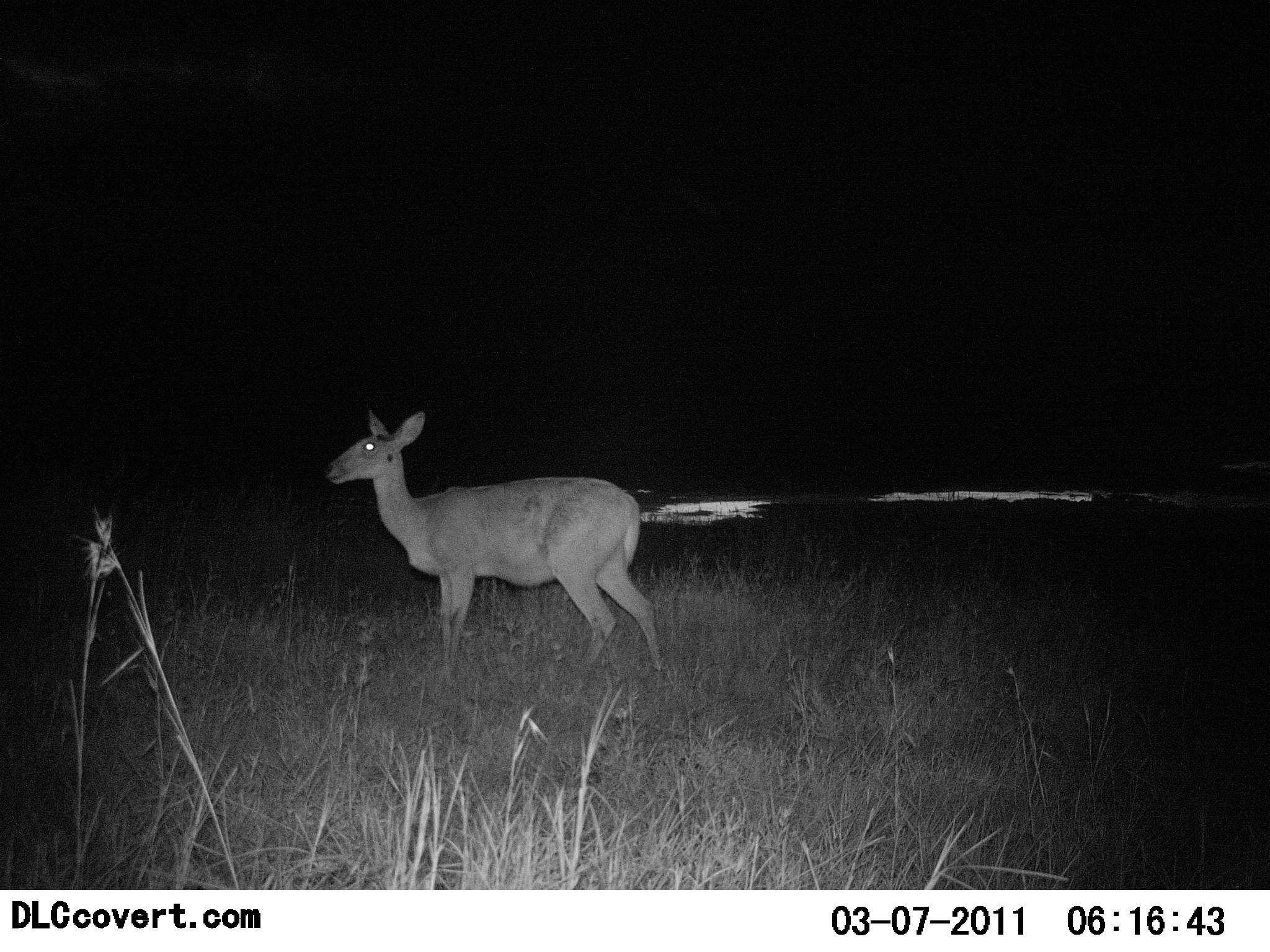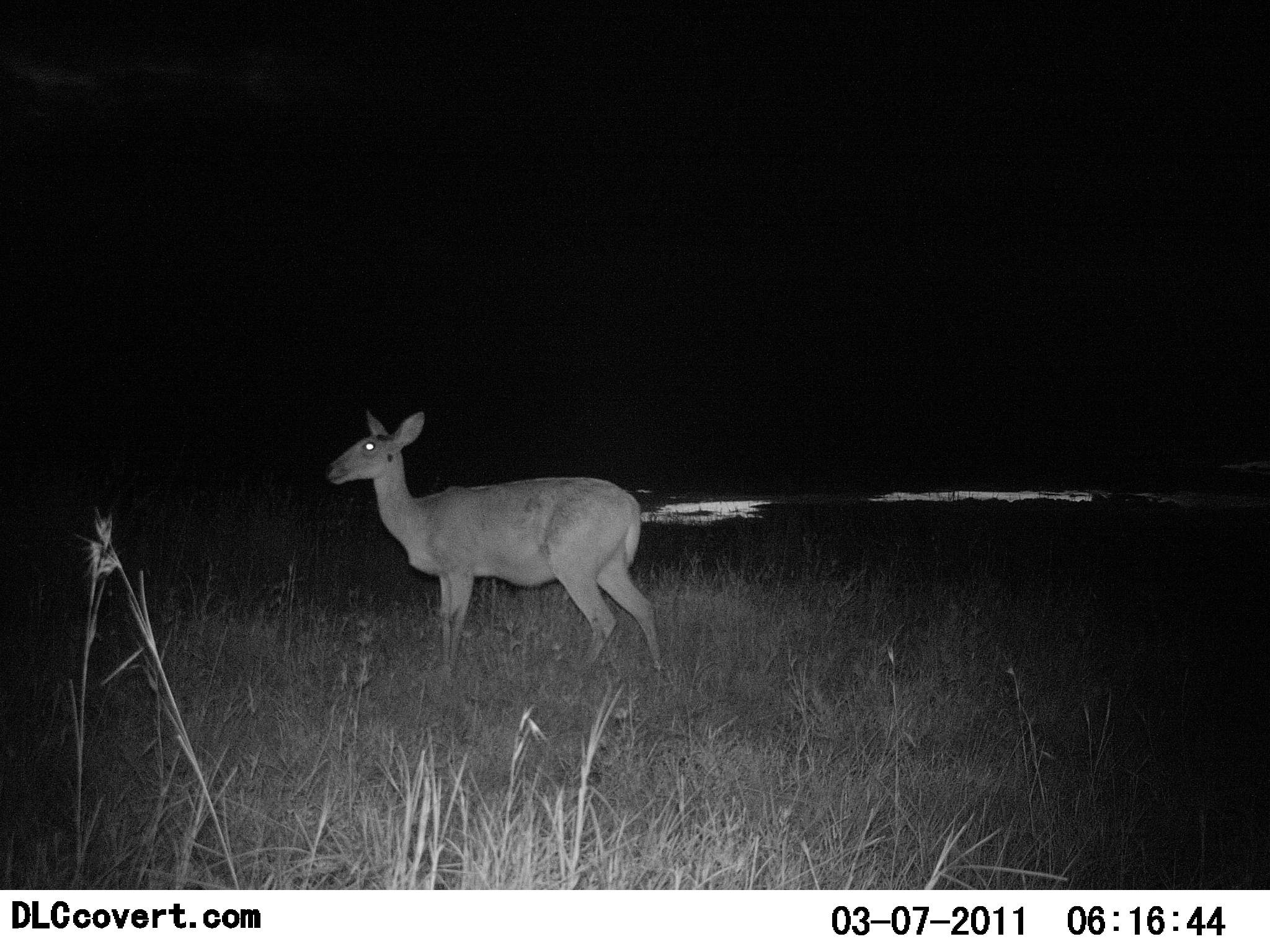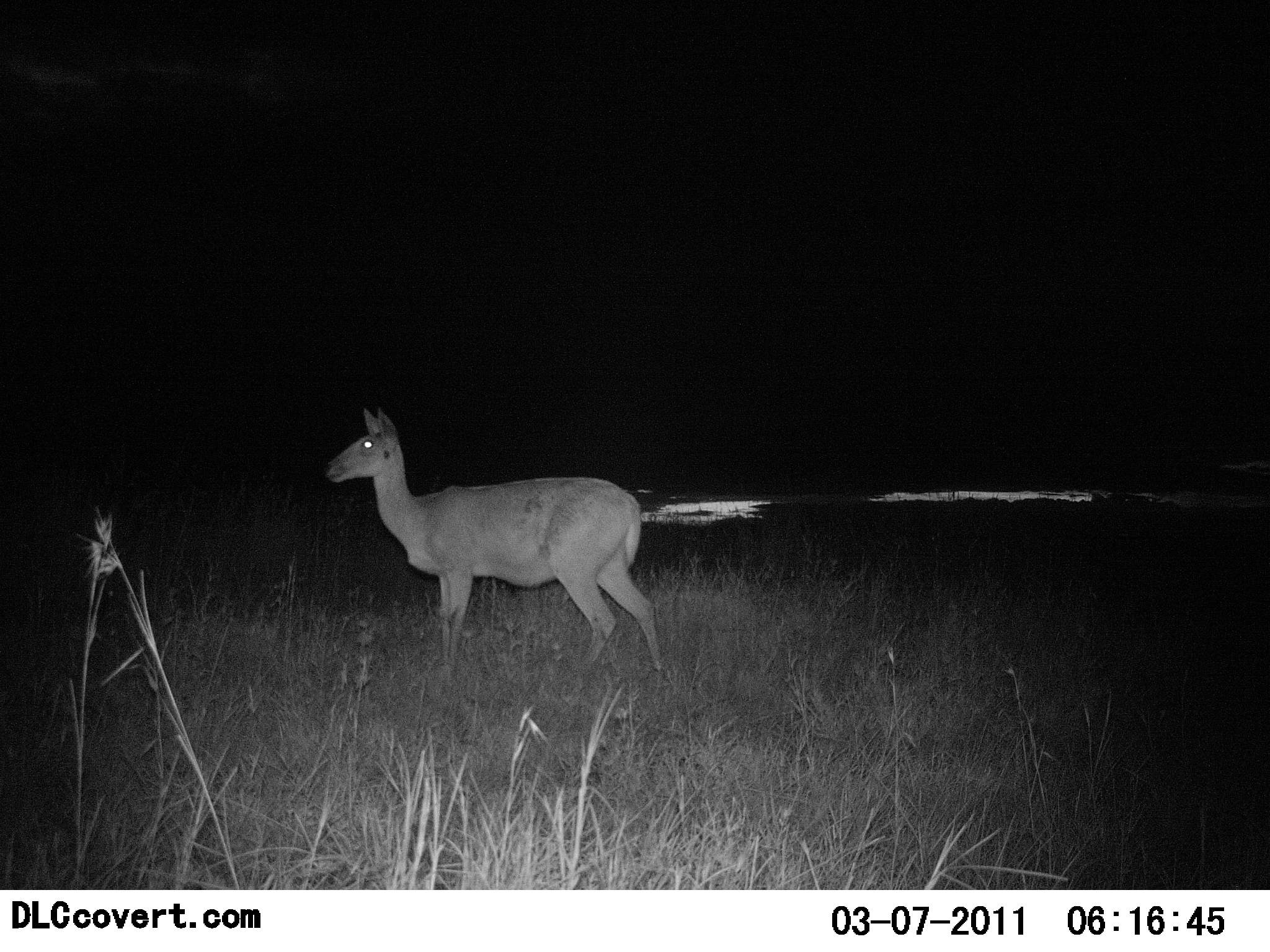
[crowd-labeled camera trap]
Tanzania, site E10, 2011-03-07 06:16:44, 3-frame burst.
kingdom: Animalia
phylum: Chordata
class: Mammalia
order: Artiodactyla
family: Bovidae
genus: Redunca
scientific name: Redunca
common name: reedbuck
Reedbuck (Redunca), count 1. Behavior (volunteer vote fractions): standing 100%, resting 0%, moving 0%, interacting 0%. Young present (vote fraction): 0%. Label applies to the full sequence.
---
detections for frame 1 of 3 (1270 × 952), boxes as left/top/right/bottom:
animal: 319/408/668/679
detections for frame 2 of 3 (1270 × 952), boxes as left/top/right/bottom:
animal: 319/407/668/693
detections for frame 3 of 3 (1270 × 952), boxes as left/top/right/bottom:
animal: 320/405/664/685